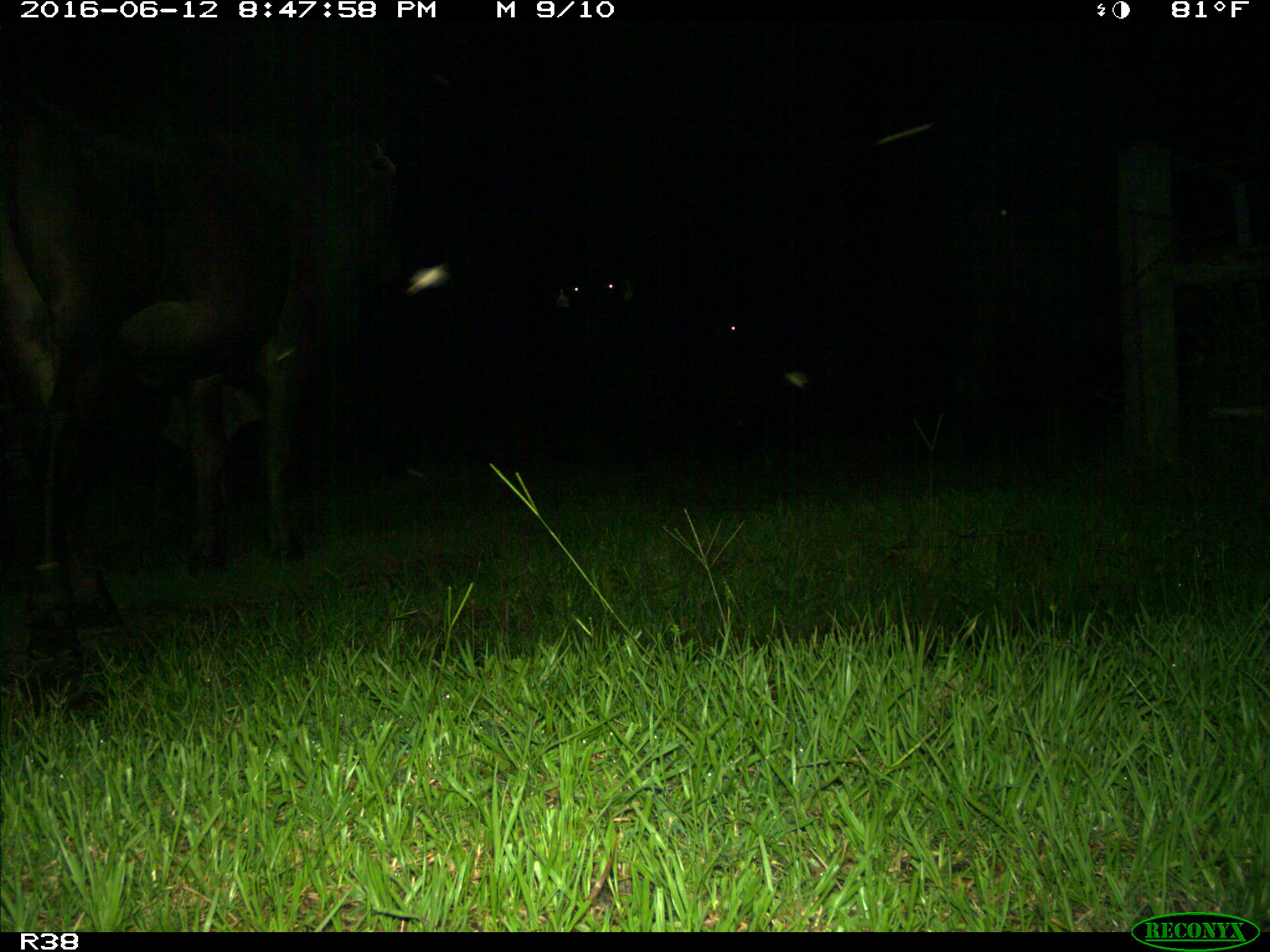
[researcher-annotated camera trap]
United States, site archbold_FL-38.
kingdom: Animalia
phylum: Chordata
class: Mammalia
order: Artiodactyla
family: Bovidae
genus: Bos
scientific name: Bos taurus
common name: domestic cow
Bos taurus (domestic cow).